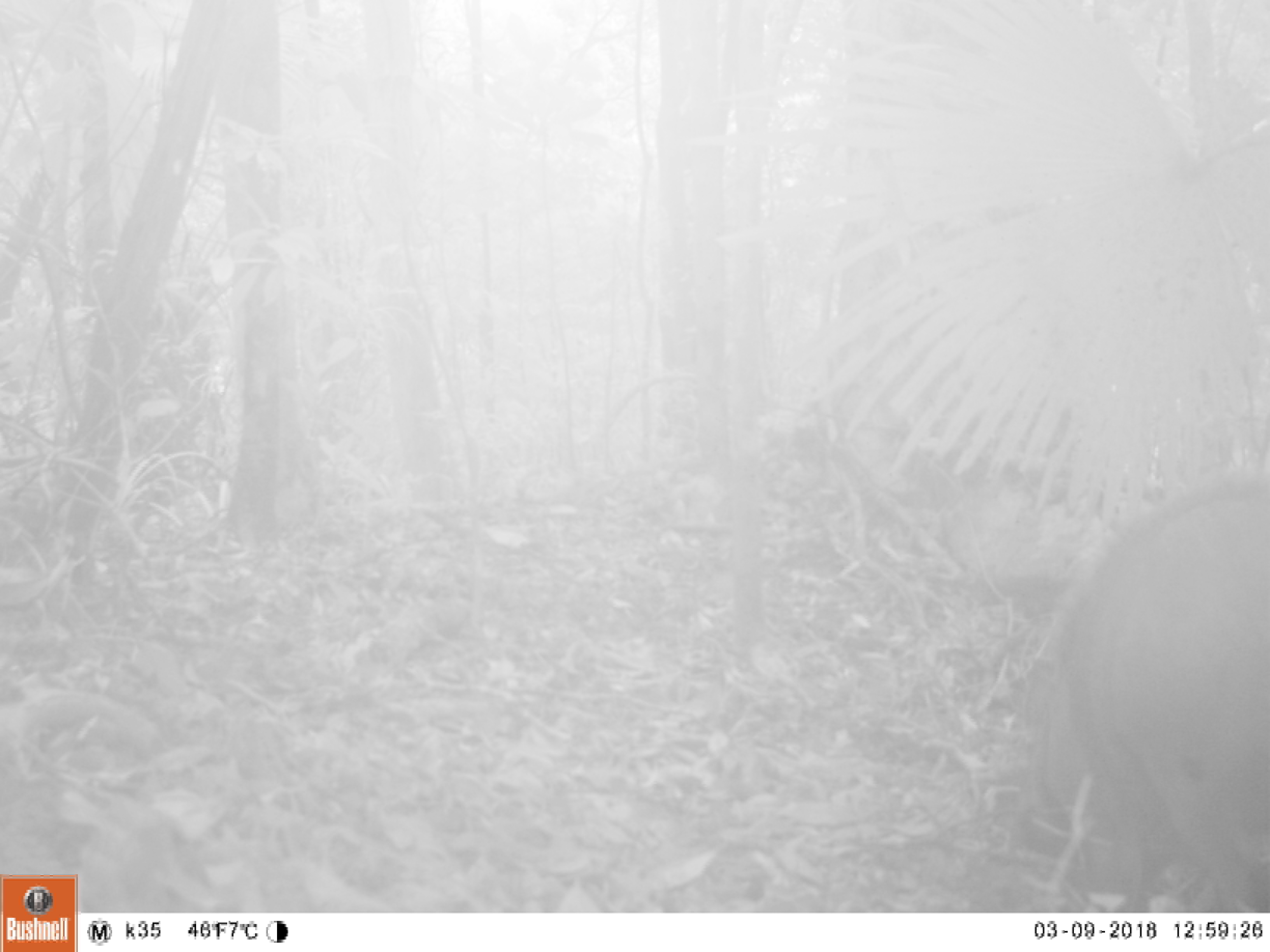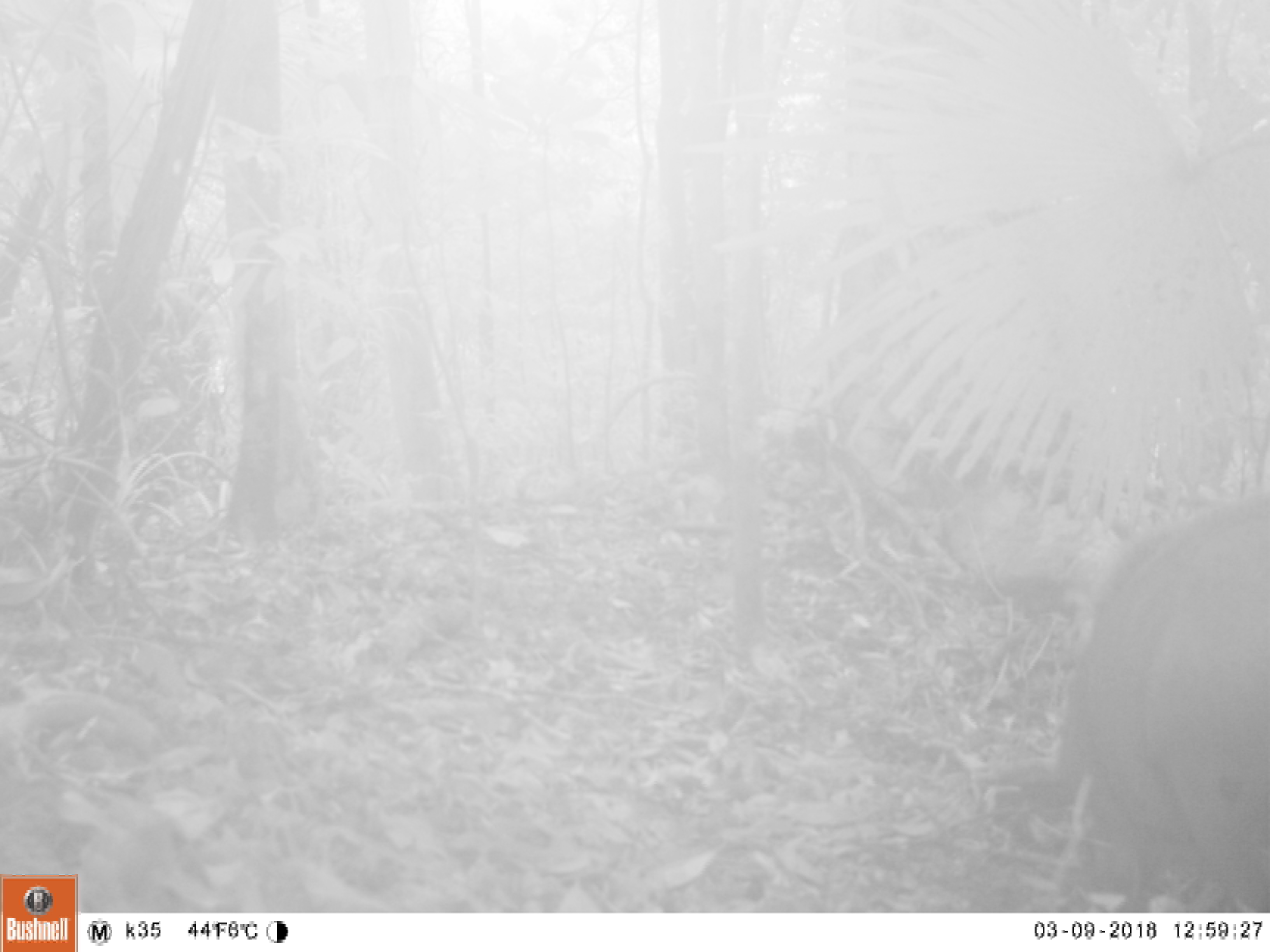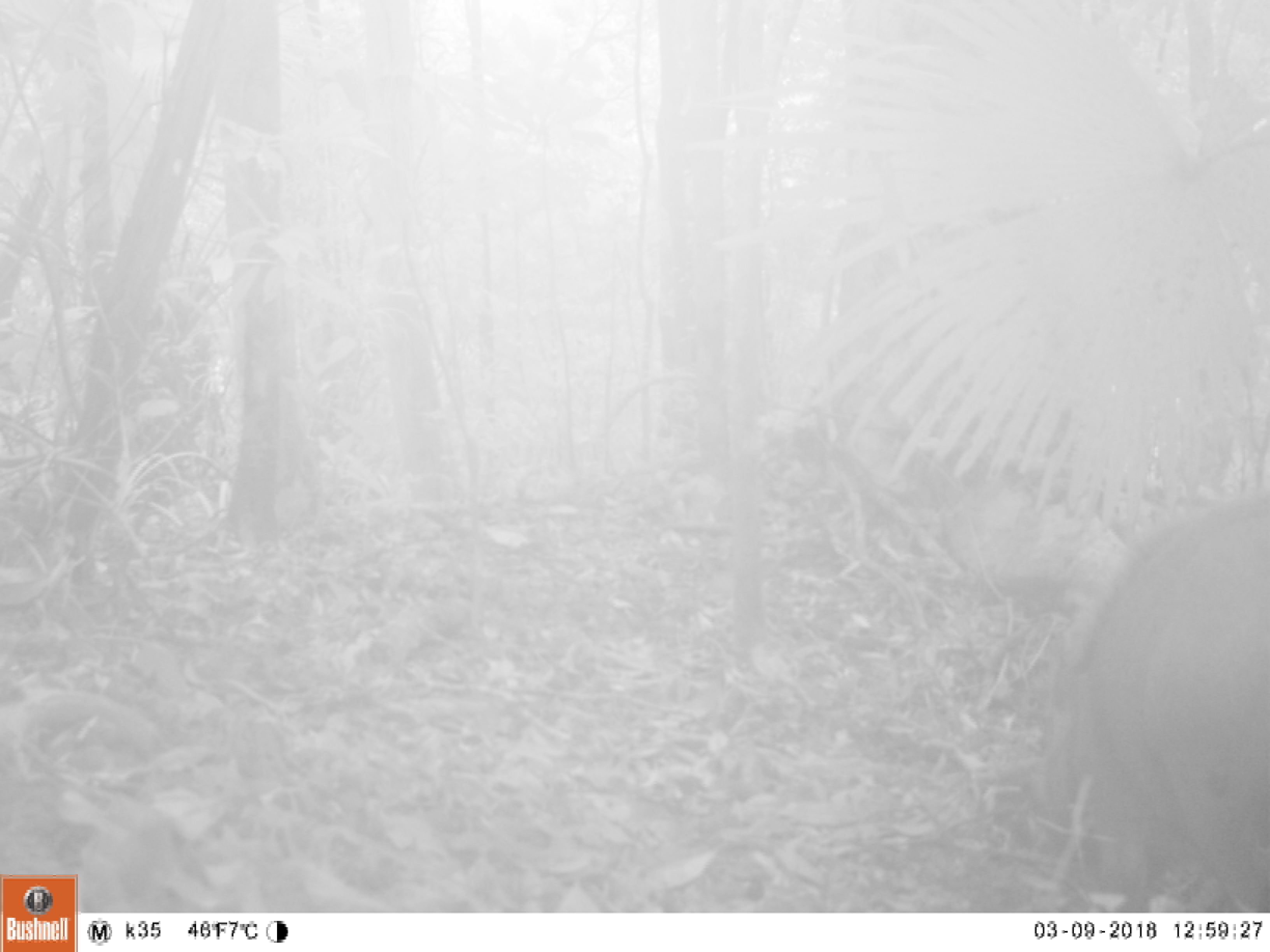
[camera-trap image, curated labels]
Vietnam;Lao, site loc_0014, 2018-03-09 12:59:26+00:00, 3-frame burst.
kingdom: Animalia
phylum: Chordata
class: Mammalia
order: Artiodactyla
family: Suidae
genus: Sus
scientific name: Sus scrofa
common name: eurasian wild pig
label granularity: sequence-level